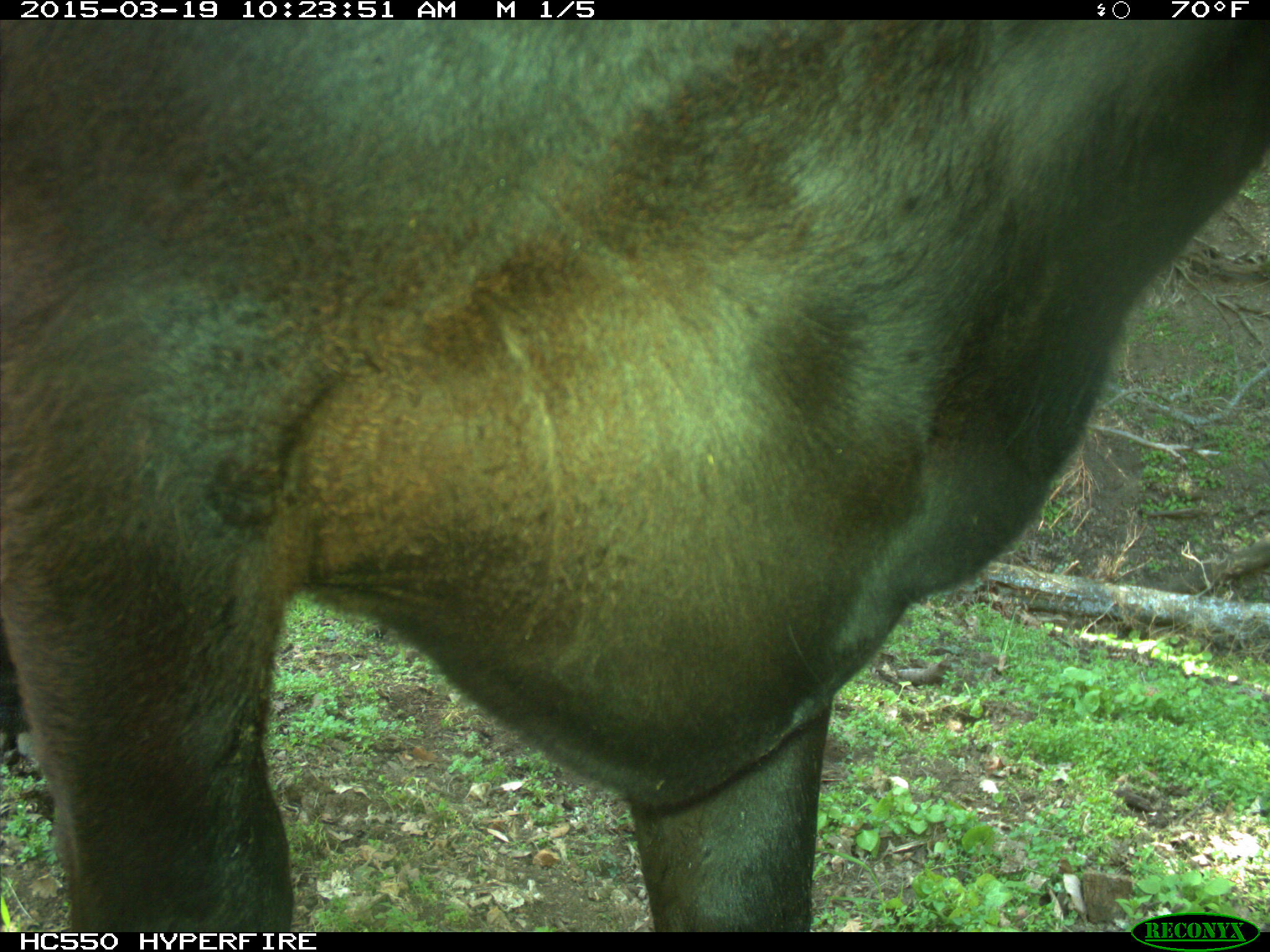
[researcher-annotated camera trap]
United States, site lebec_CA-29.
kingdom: Animalia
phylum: Chordata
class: Mammalia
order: Artiodactyla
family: Bovidae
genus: Bos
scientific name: Bos taurus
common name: domestic cow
Bos taurus (domestic cow).